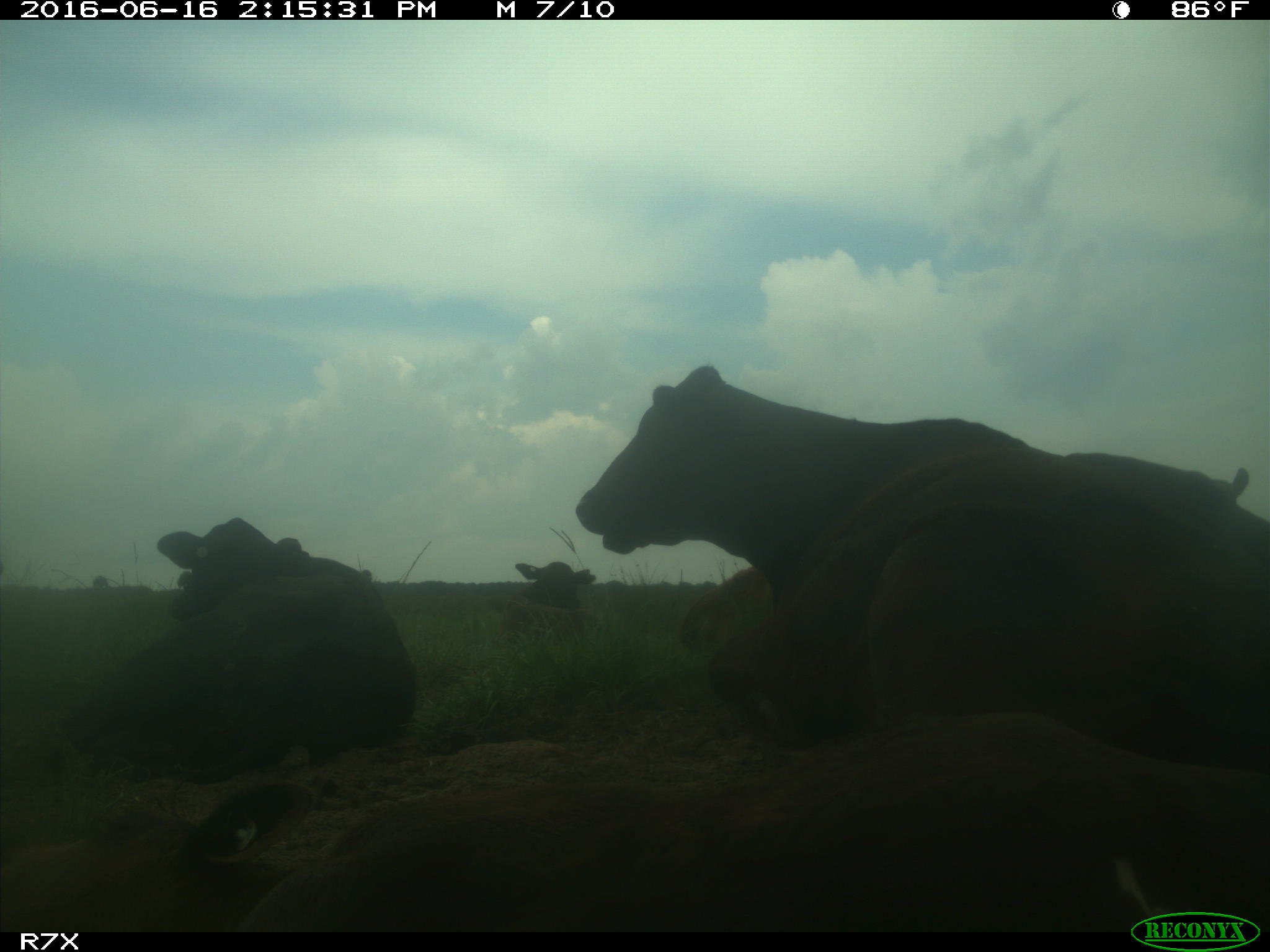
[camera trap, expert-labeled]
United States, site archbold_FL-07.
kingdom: Animalia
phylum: Chordata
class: Mammalia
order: Artiodactyla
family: Bovidae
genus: Bos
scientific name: Bos taurus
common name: domestic cow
Bos taurus (domestic cow).